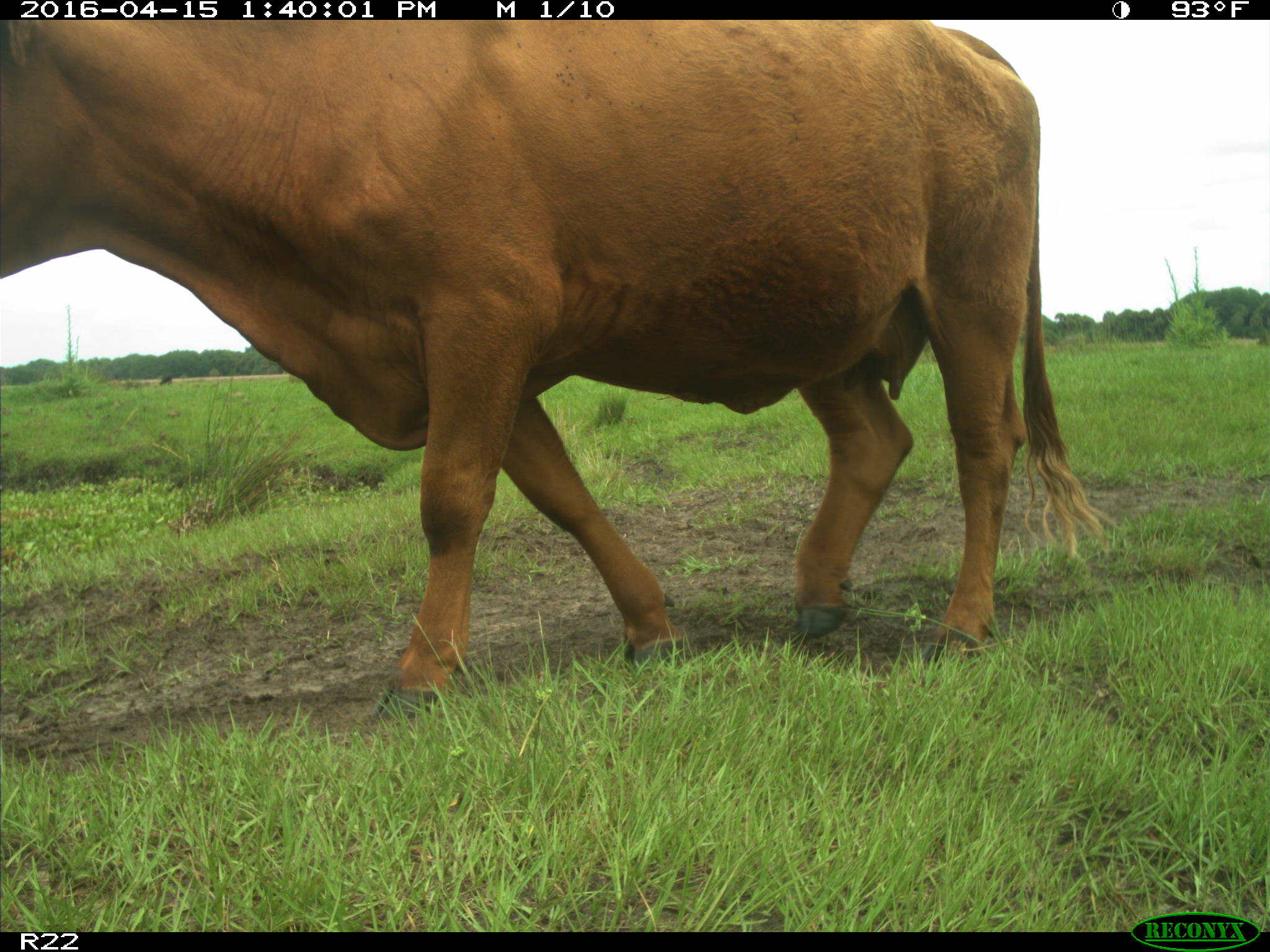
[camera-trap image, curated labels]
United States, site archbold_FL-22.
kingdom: Animalia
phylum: Chordata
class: Mammalia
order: Artiodactyla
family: Bovidae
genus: Bos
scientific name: Bos taurus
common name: domestic cow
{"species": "Bos taurus (domestic cow)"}